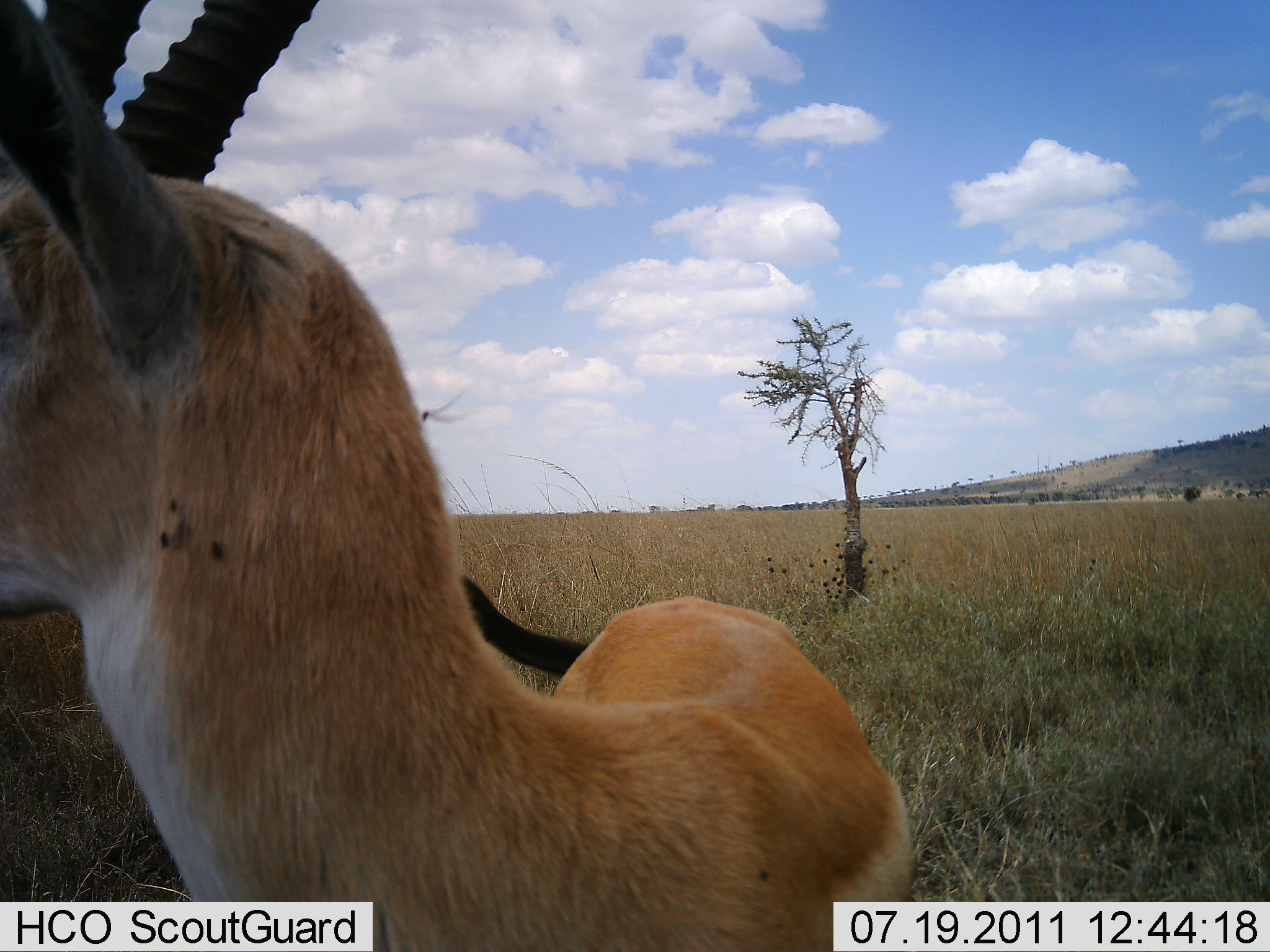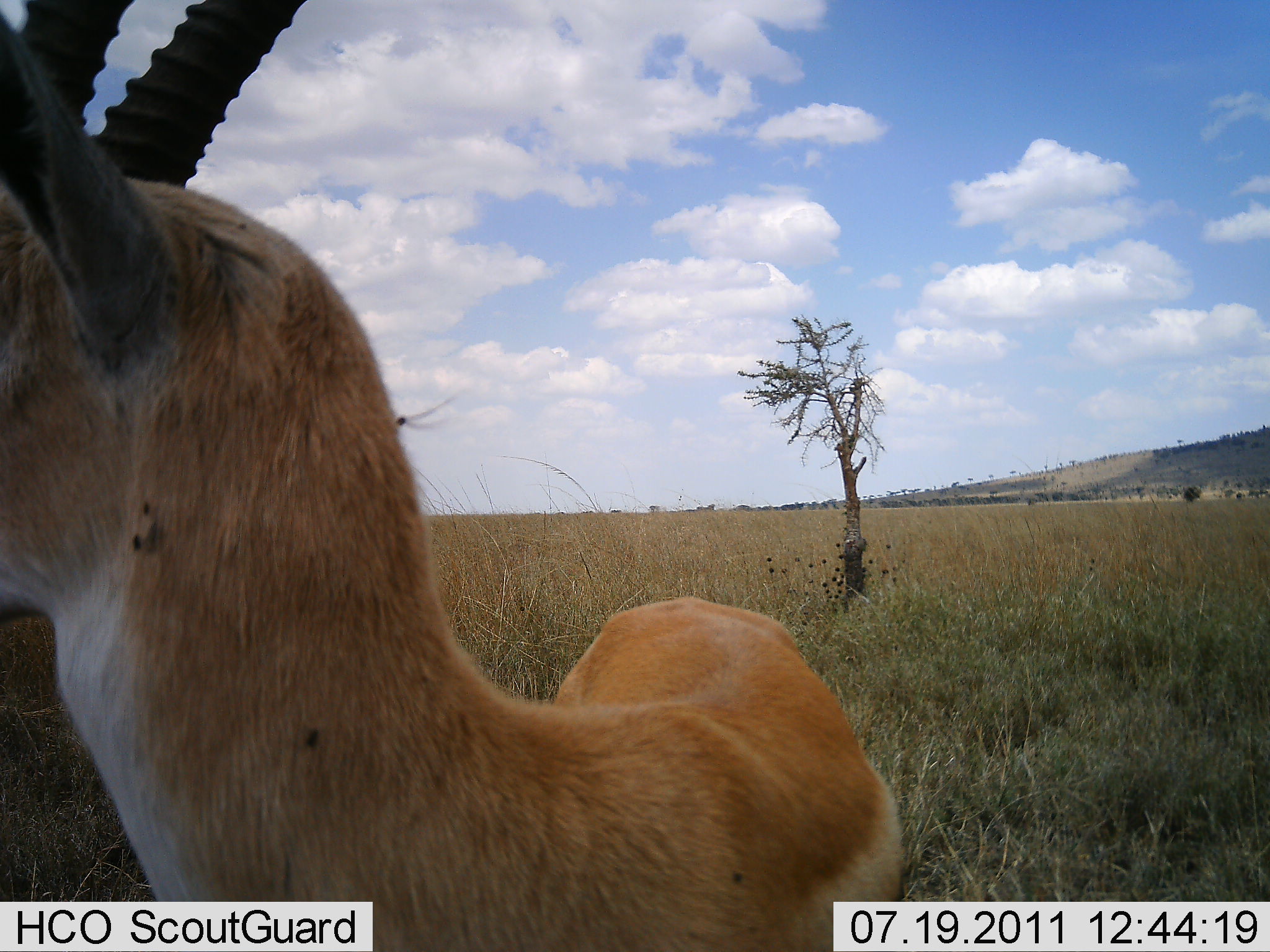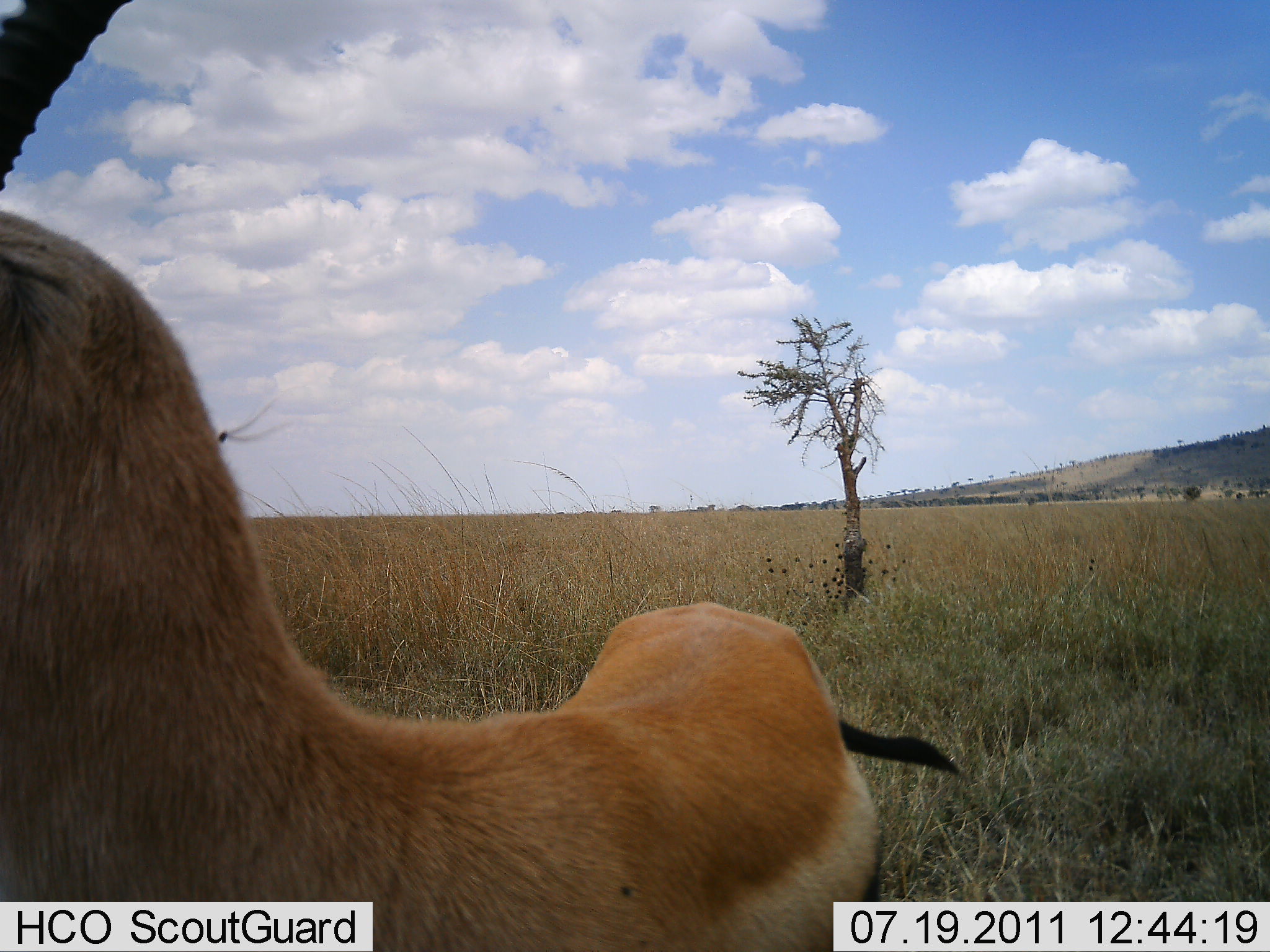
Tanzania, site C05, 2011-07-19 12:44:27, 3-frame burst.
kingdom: Animalia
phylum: Chordata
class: Mammalia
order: Artiodactyla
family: Bovidae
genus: Eudorcas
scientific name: Eudorcas thomsonii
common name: thomson's gazelle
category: gazellethomsons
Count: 1.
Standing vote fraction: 80%.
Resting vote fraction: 0%.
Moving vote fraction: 20%.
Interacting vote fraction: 0%.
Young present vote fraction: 0%.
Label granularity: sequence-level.